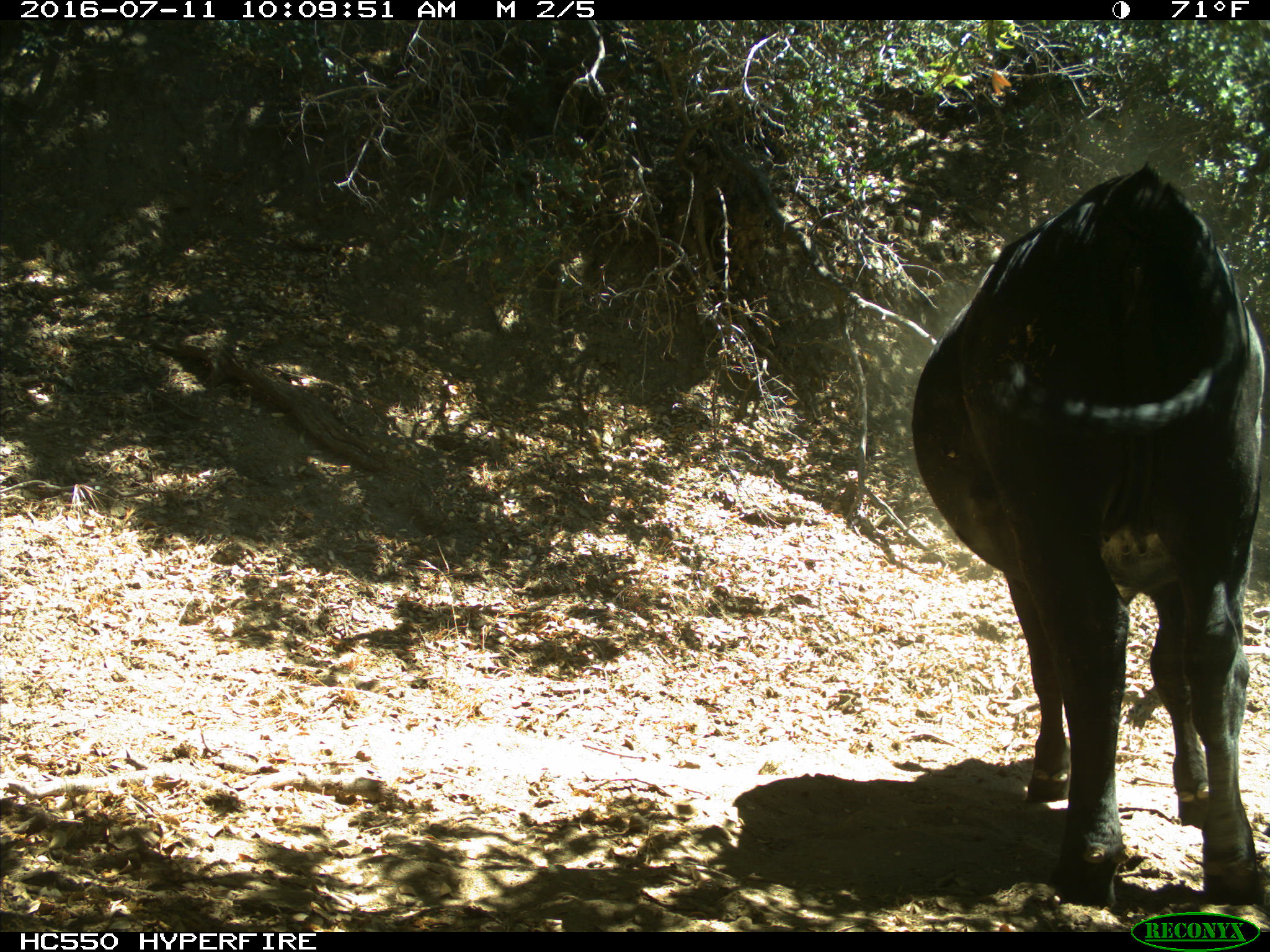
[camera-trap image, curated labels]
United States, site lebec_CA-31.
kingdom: Animalia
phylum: Chordata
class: Mammalia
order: Artiodactyla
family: Bovidae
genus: Bos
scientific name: Bos taurus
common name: domestic cow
Bos taurus (domestic cow).